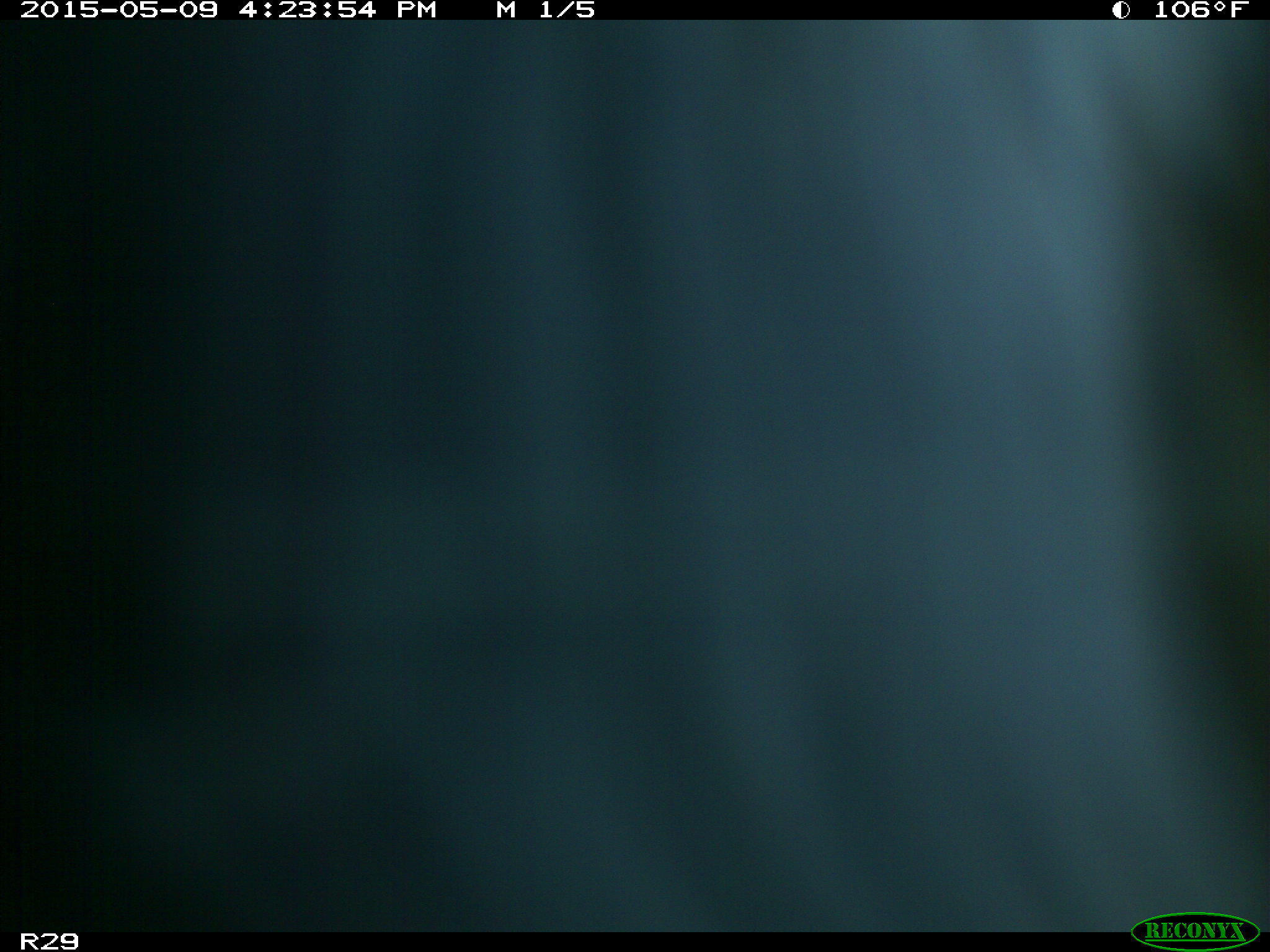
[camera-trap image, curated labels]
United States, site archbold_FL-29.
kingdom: Animalia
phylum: Chordata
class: Mammalia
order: Artiodactyla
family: Bovidae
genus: Bos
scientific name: Bos taurus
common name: domestic cow